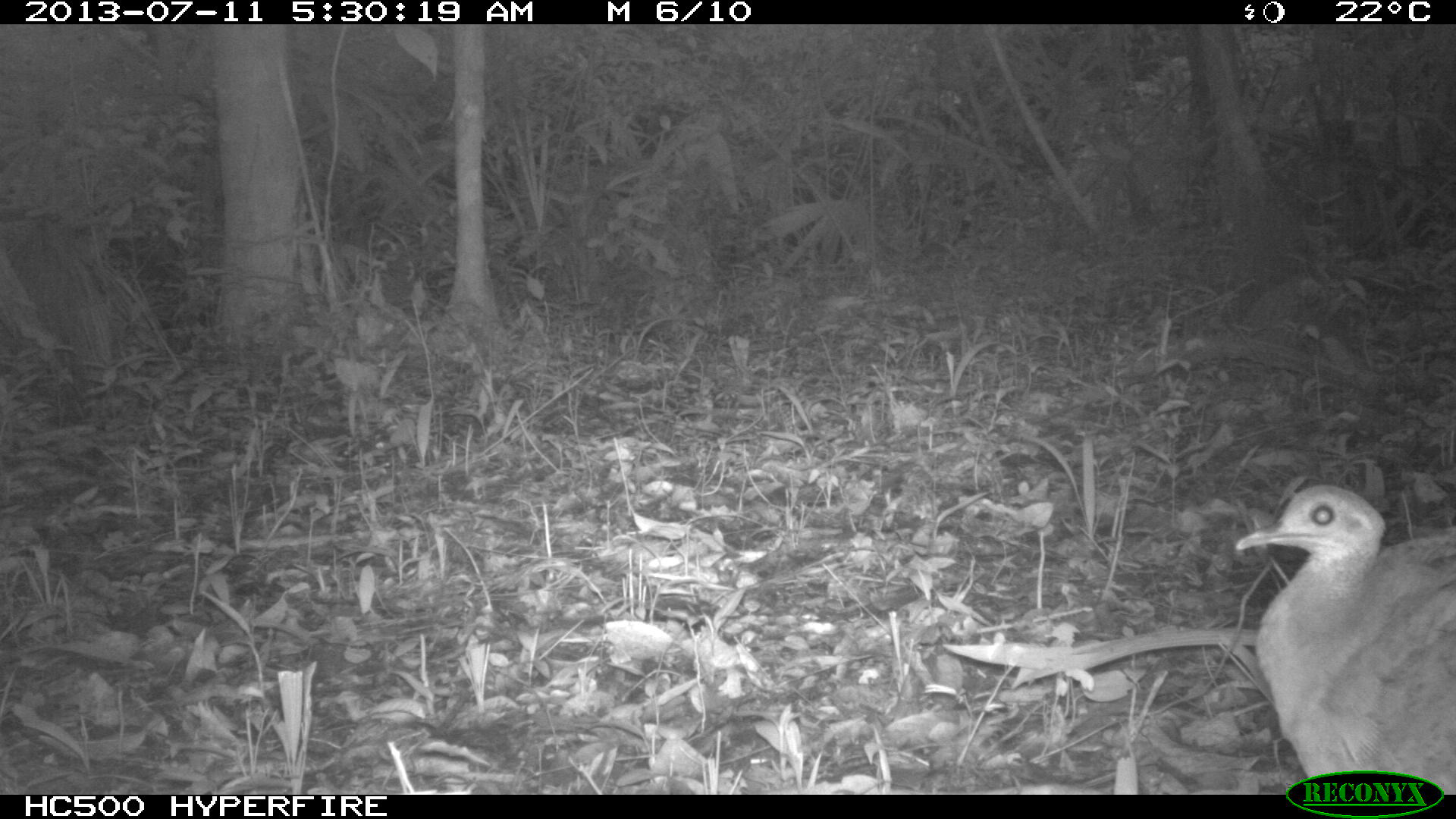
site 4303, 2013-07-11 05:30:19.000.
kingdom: Animalia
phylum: Chordata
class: Aves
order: Tinamiformes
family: Tinamidae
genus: Tinamus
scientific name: Tinamus major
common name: great tinamou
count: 1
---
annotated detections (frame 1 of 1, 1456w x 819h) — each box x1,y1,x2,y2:
tinamus major: 1232,482,1456,793